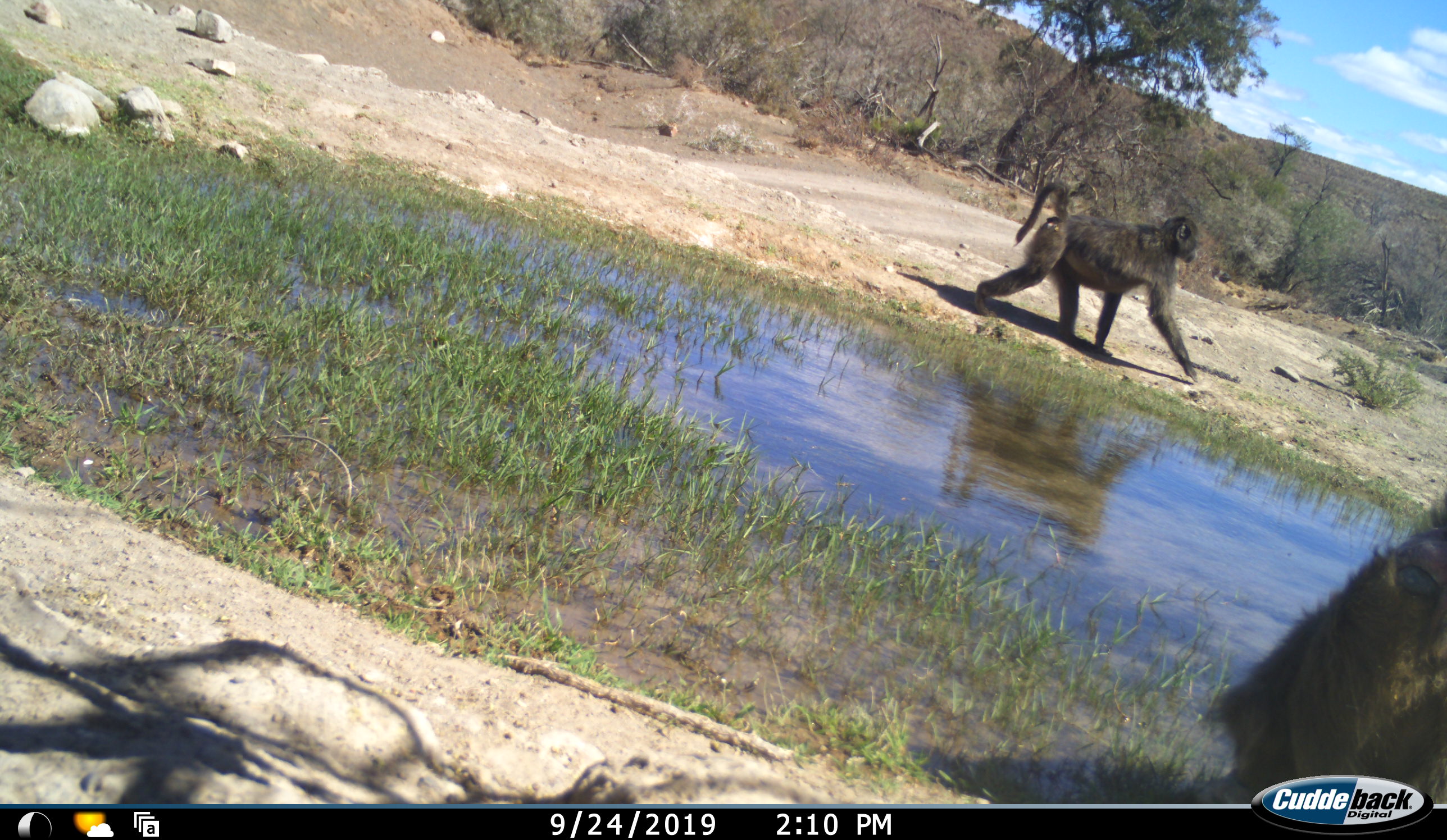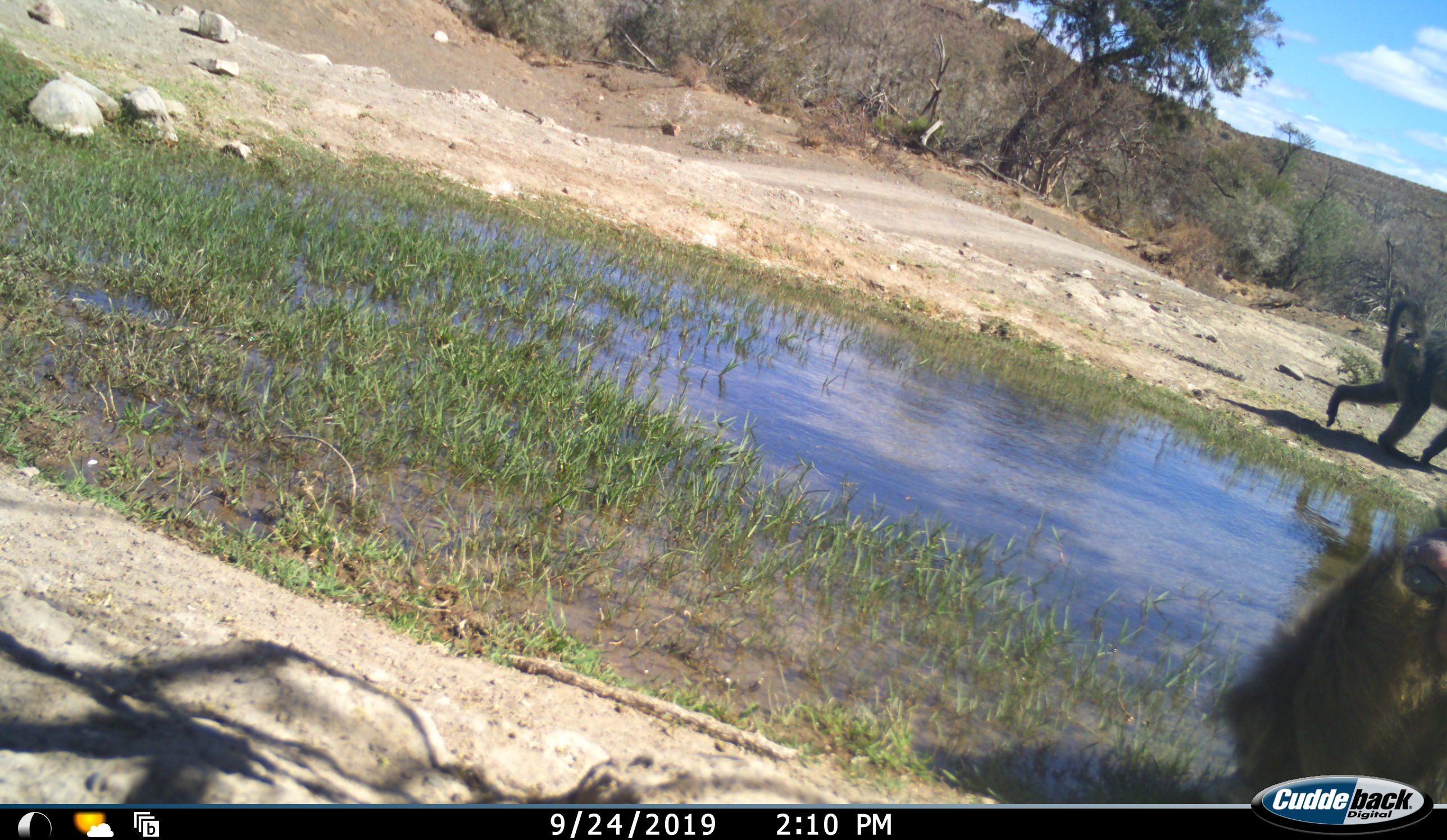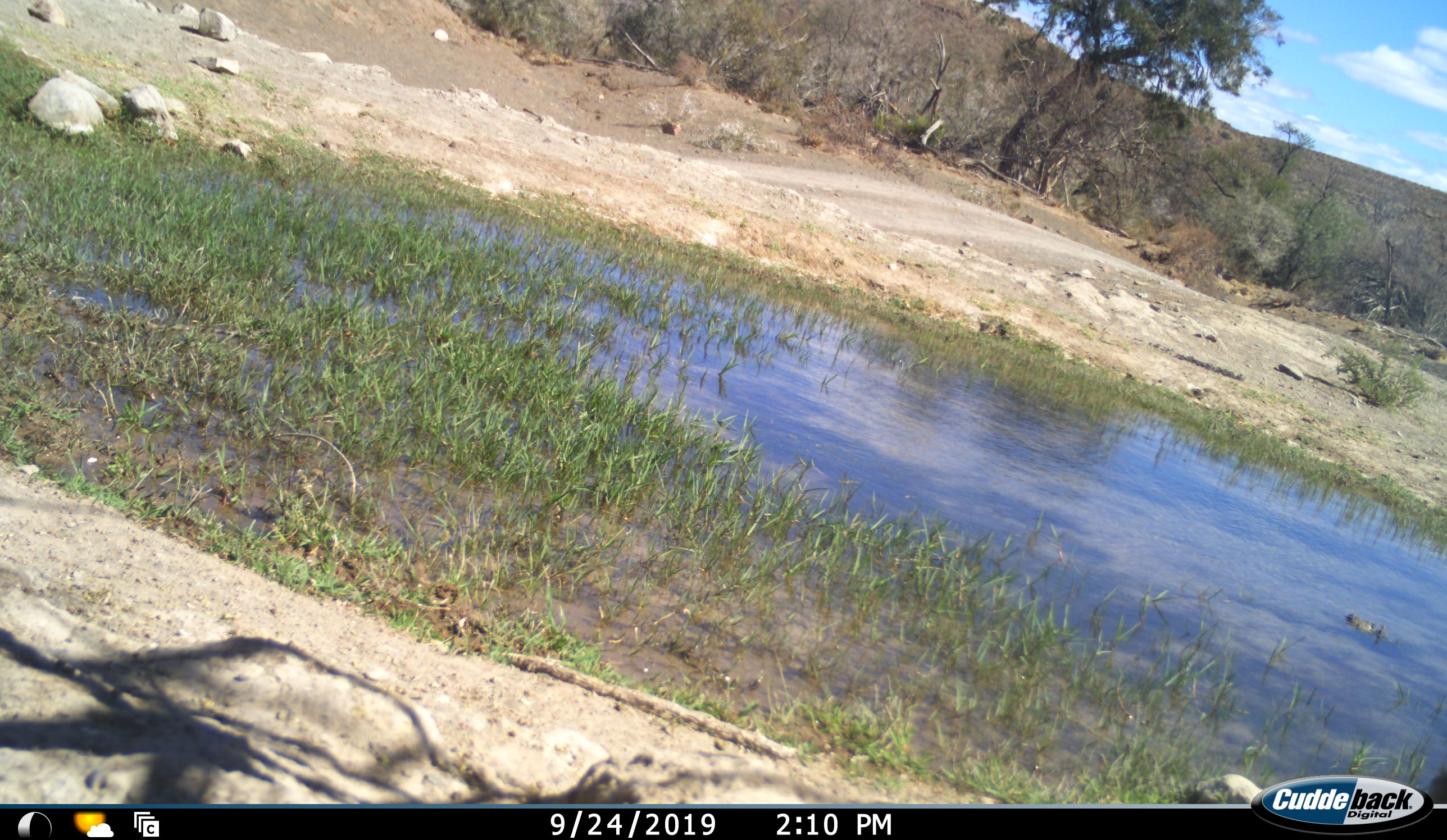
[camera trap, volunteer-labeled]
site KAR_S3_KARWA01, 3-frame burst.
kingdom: Animalia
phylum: Chordata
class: Mammalia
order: Primates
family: Cercopithecidae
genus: Papio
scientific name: Papio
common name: baboon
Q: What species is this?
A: Baboon (Papio).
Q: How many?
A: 2.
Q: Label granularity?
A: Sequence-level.